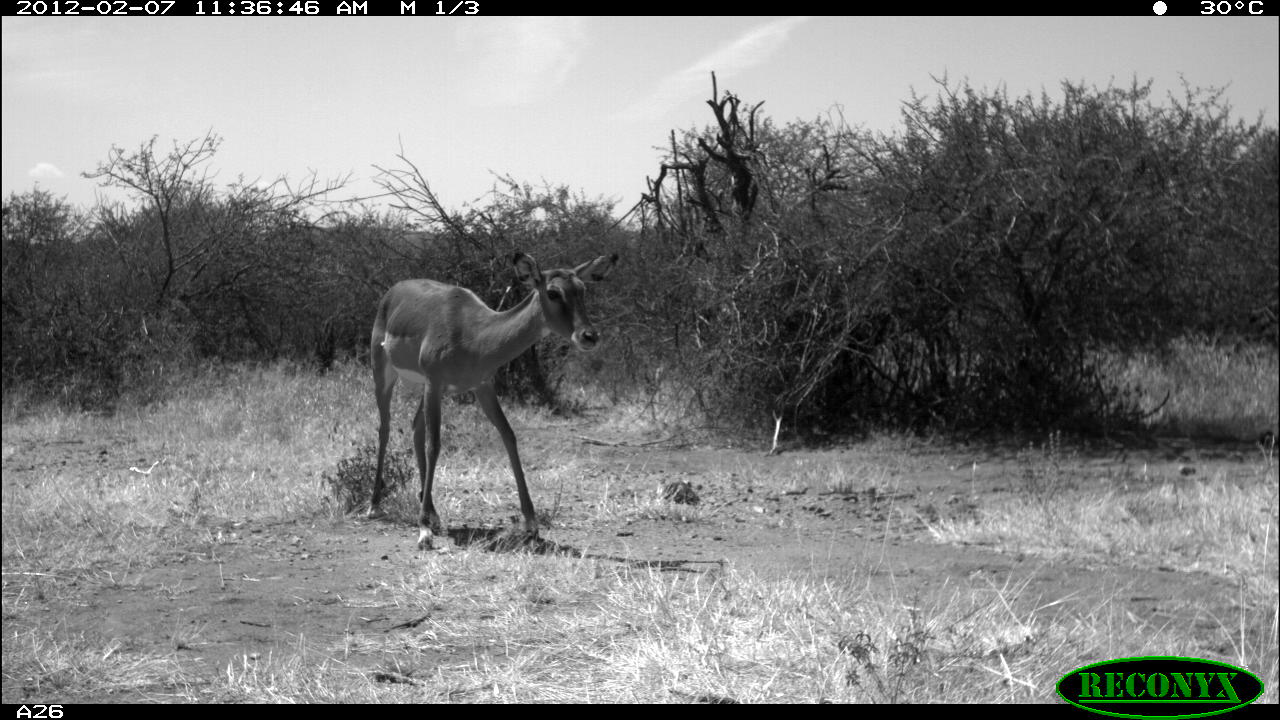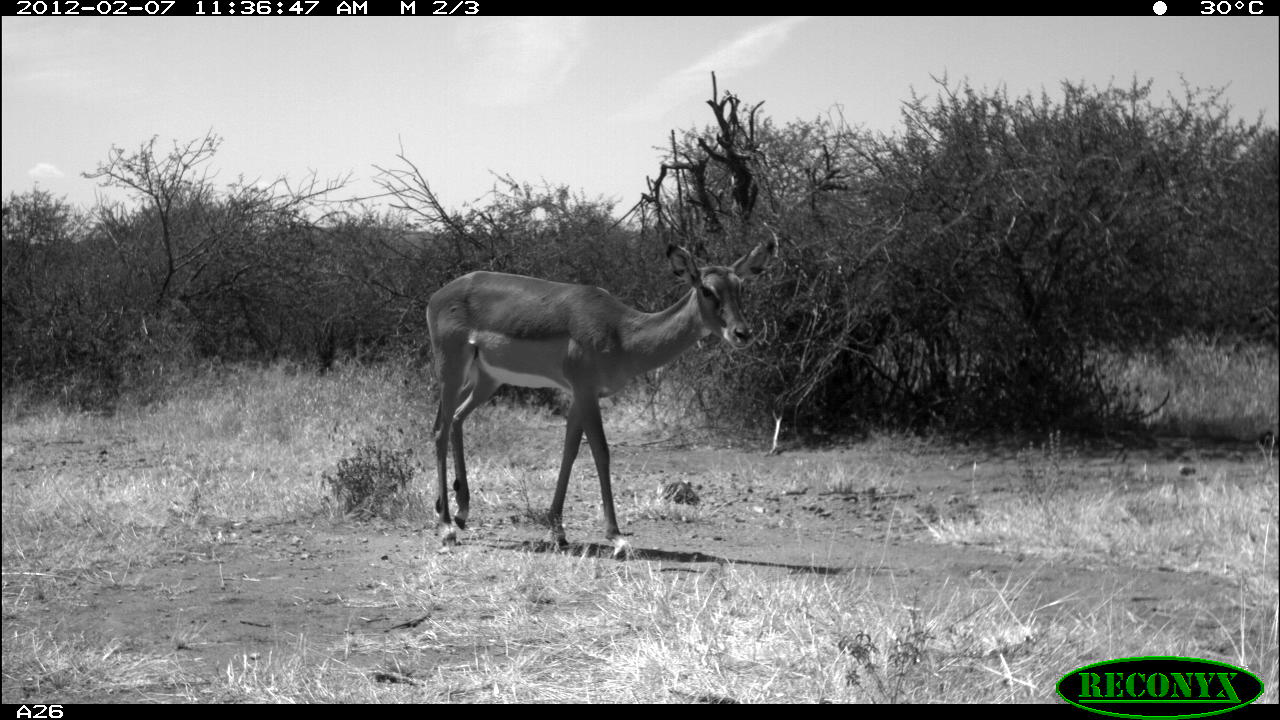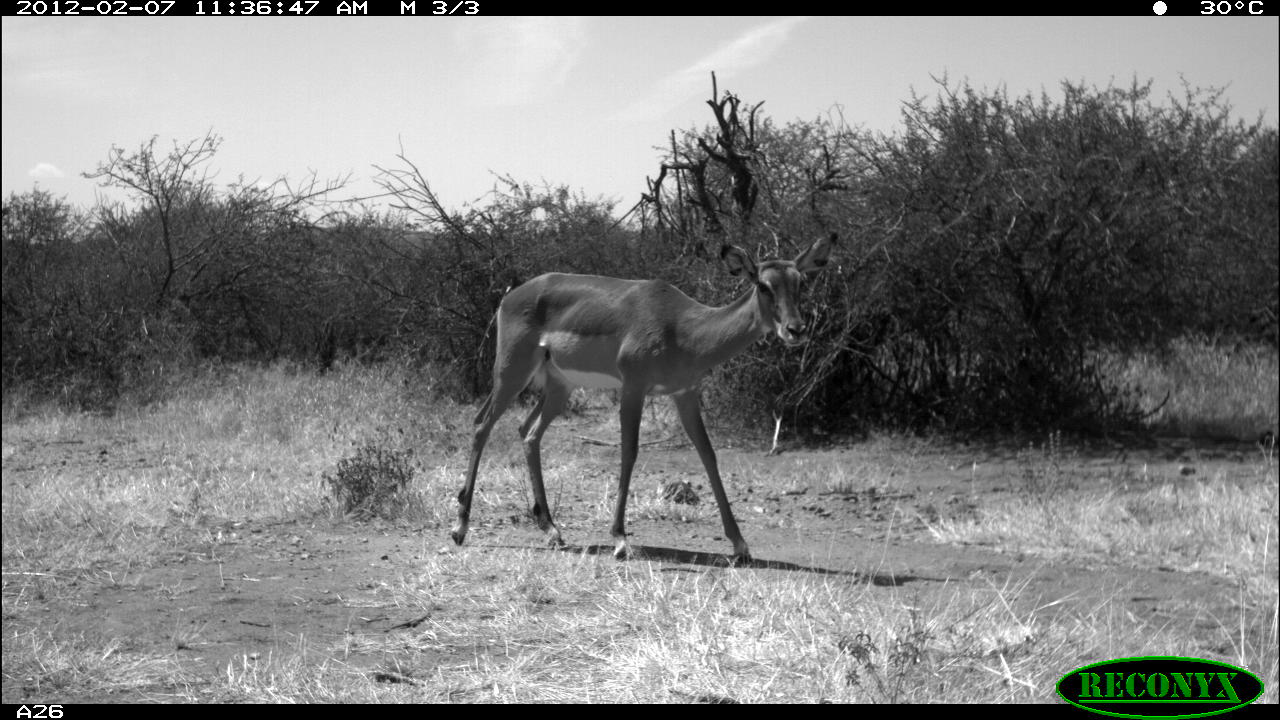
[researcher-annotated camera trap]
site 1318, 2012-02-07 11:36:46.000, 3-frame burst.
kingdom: Animalia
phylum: Chordata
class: Mammalia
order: Artiodactyla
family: Bovidae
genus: Aepyceros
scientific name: Aepyceros melampus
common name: impala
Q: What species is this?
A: Aepyceros melampus (impala).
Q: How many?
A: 1.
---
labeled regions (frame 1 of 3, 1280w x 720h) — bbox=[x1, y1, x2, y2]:
aepyceros melampus: bbox=[367, 246, 619, 553]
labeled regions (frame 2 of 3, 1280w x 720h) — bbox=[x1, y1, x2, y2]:
aepyceros melampus: bbox=[422, 235, 769, 546]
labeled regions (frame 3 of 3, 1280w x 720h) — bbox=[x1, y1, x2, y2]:
aepyceros melampus: bbox=[449, 230, 839, 568]